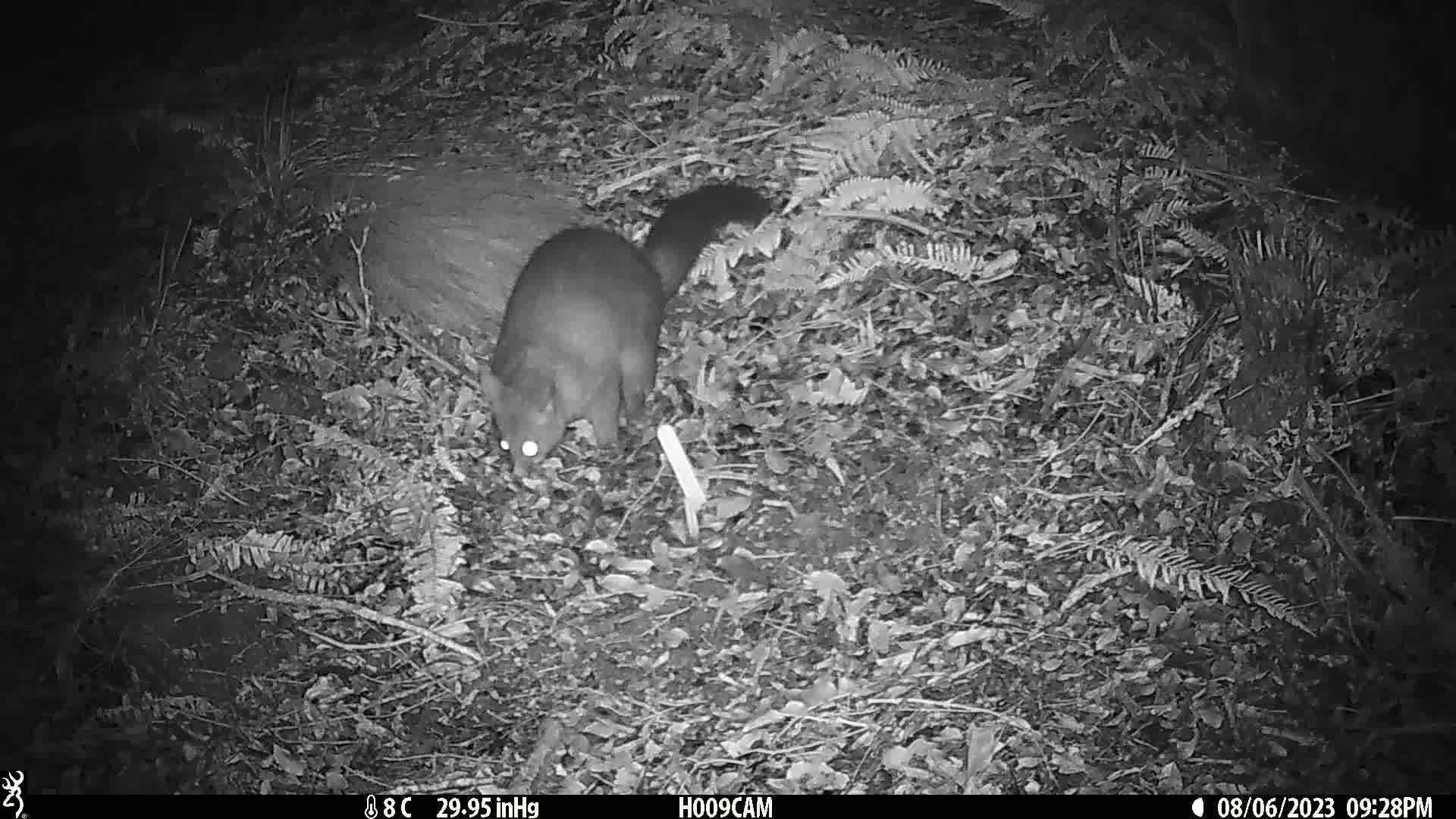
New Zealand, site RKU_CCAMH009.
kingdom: Animalia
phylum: Chordata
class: Mammalia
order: Diprotodontia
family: Phalangeridae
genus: Trichosurus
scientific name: Trichosurus vulpecula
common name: common brushtail possum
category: possum